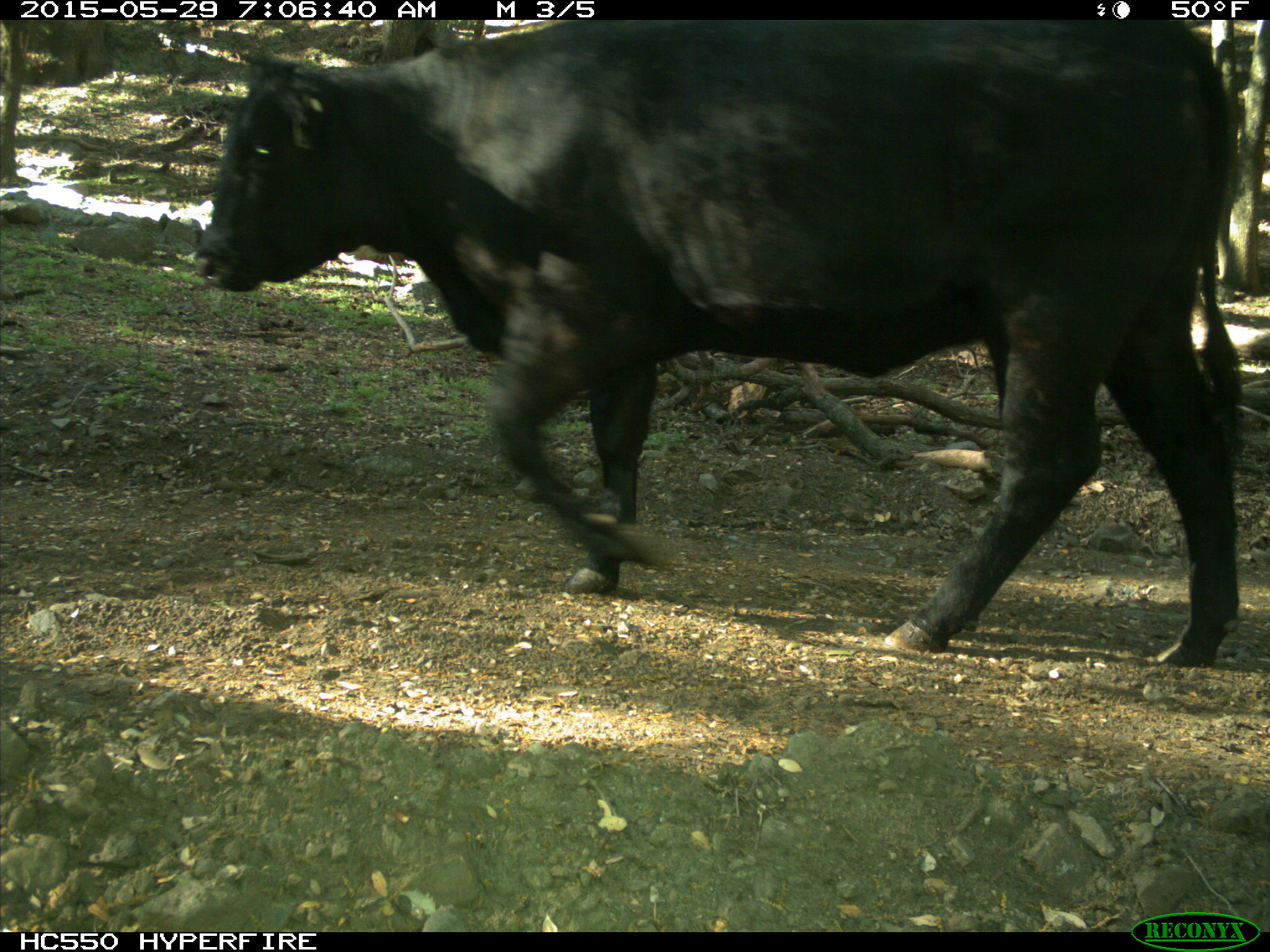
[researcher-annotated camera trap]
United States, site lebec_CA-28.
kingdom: Animalia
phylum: Chordata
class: Mammalia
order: Artiodactyla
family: Bovidae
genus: Bos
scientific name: Bos taurus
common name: domestic cow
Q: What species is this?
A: Bos taurus (domestic cow).